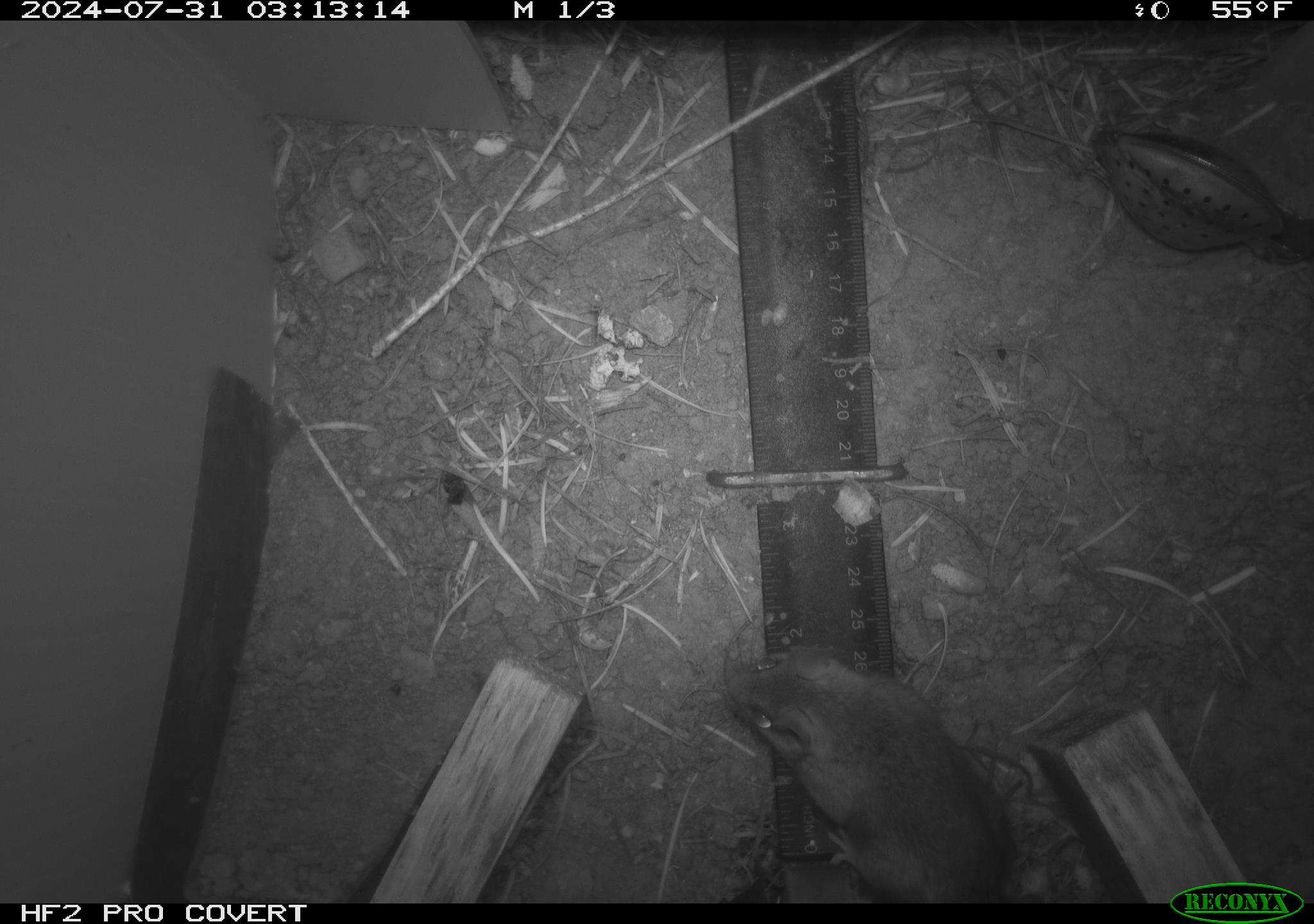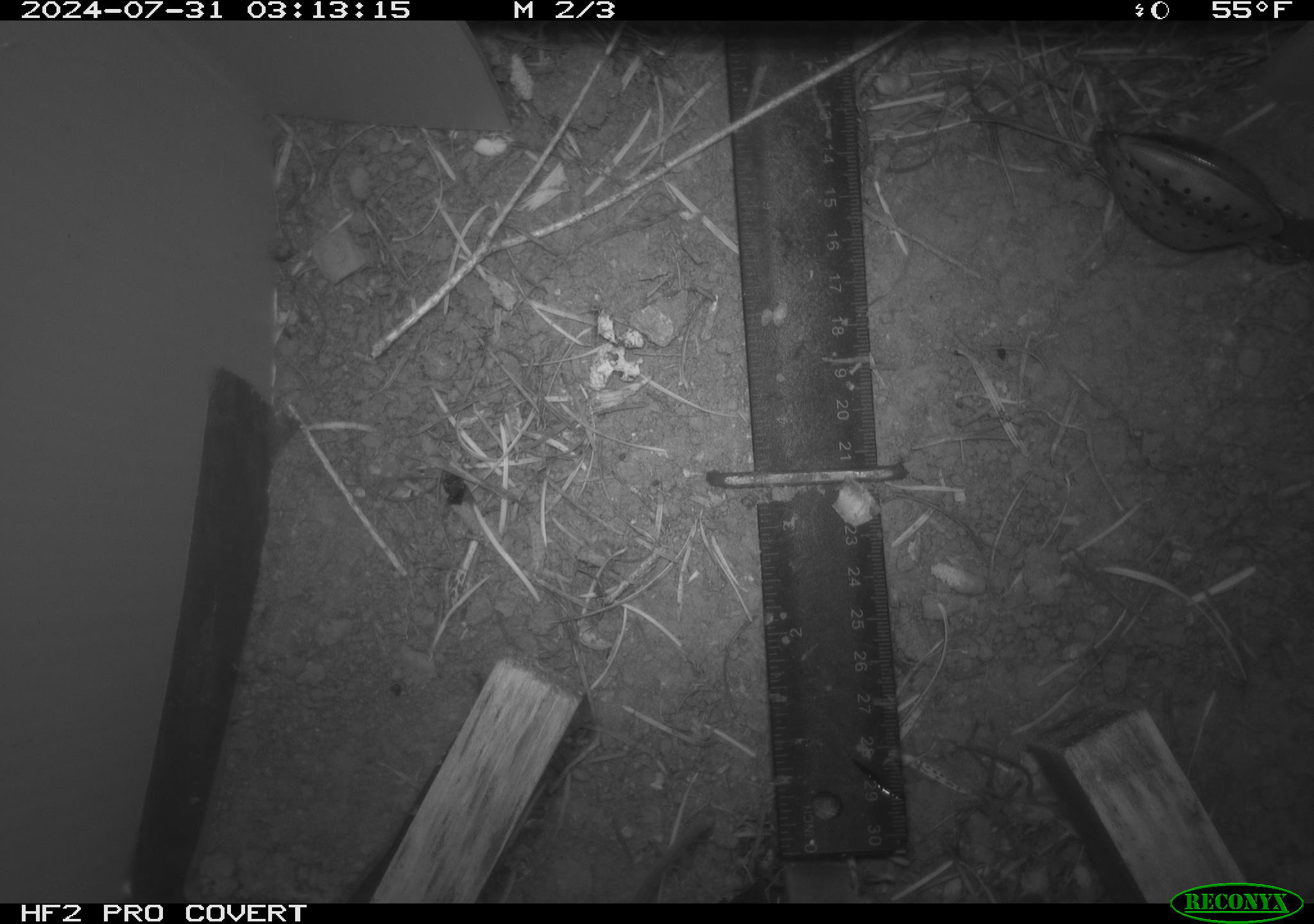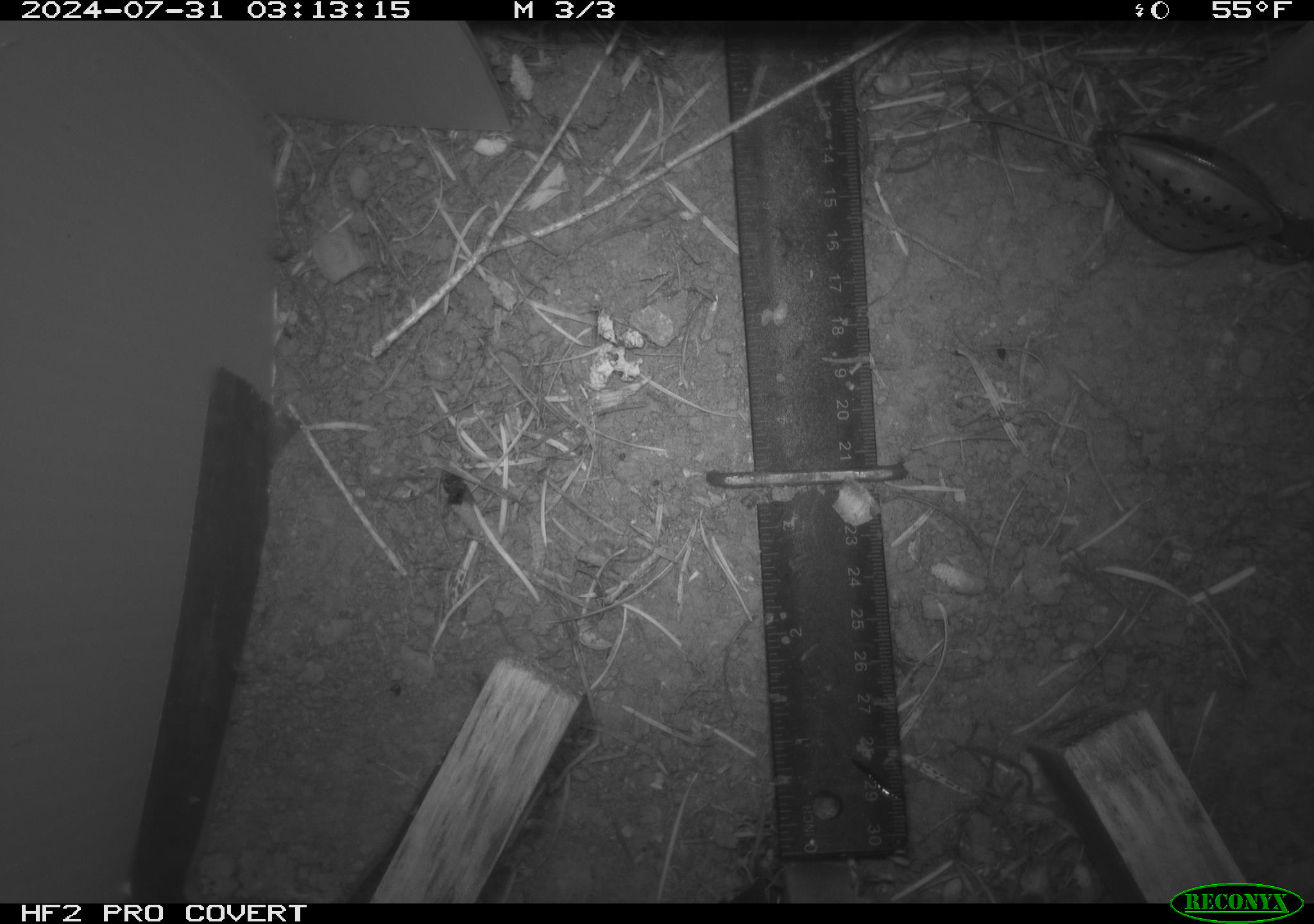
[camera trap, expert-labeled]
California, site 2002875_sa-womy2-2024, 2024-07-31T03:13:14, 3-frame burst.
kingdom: Animalia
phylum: Chordata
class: Mammalia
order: Rodentia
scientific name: Rodentia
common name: mouse species